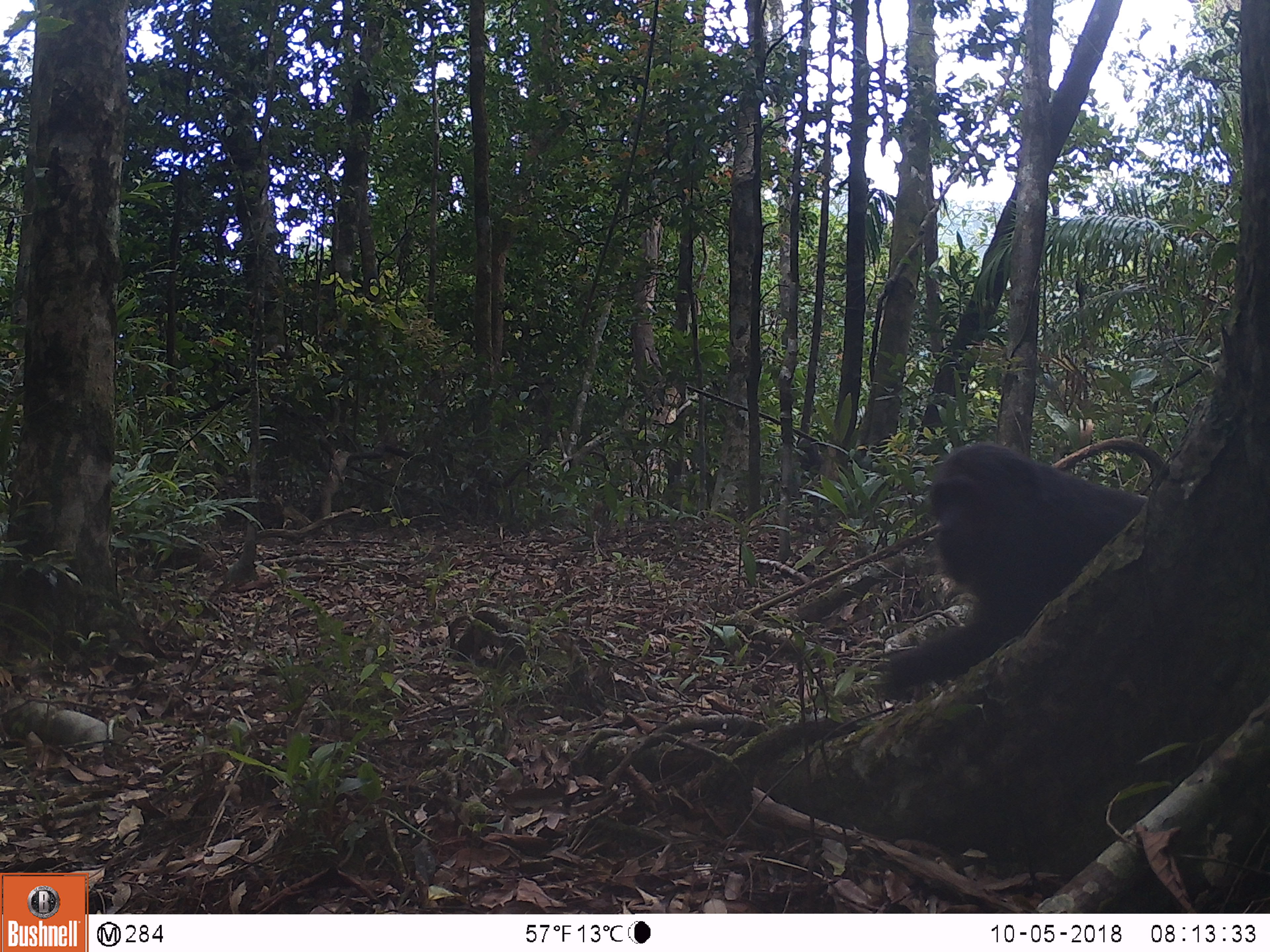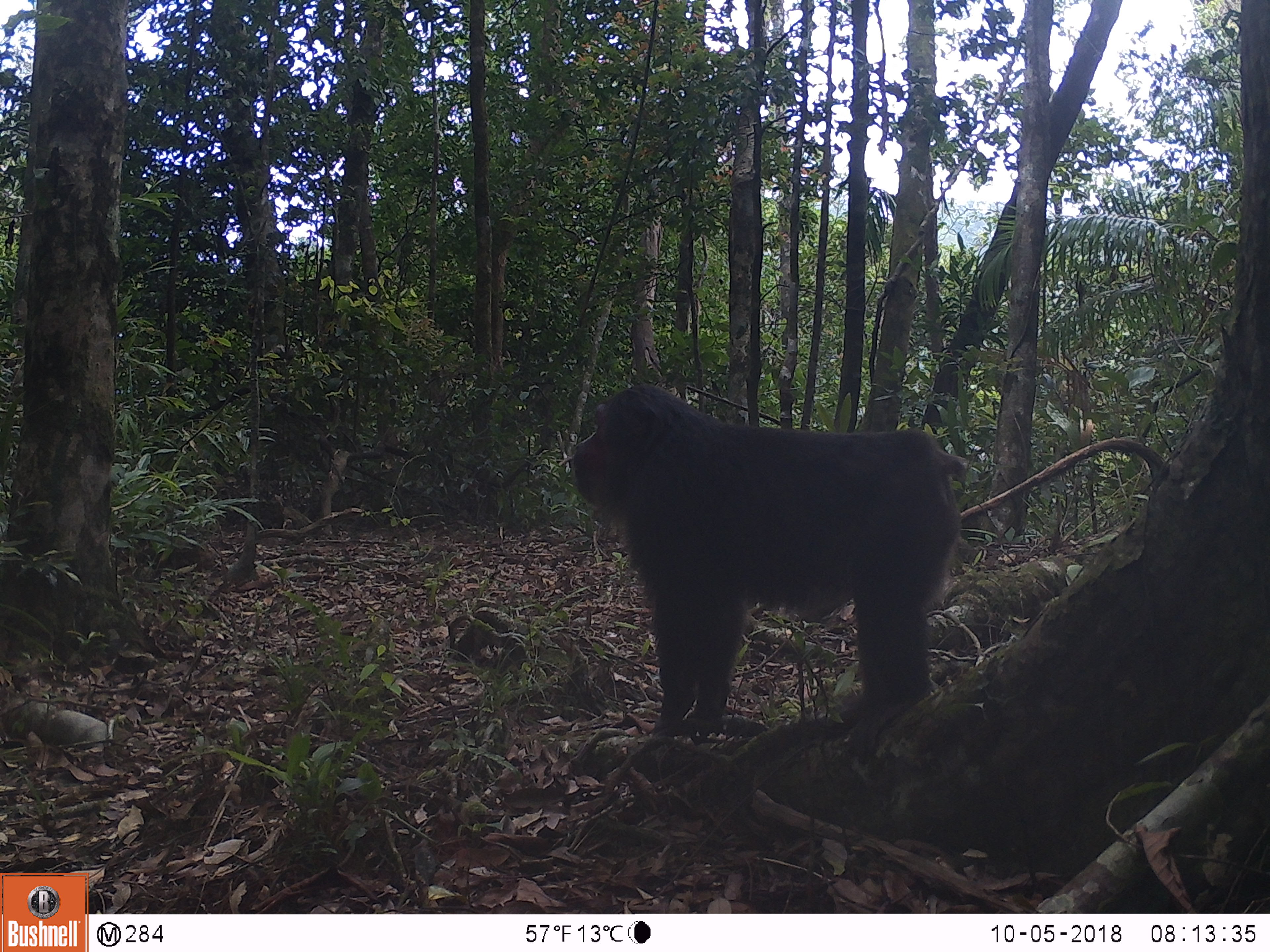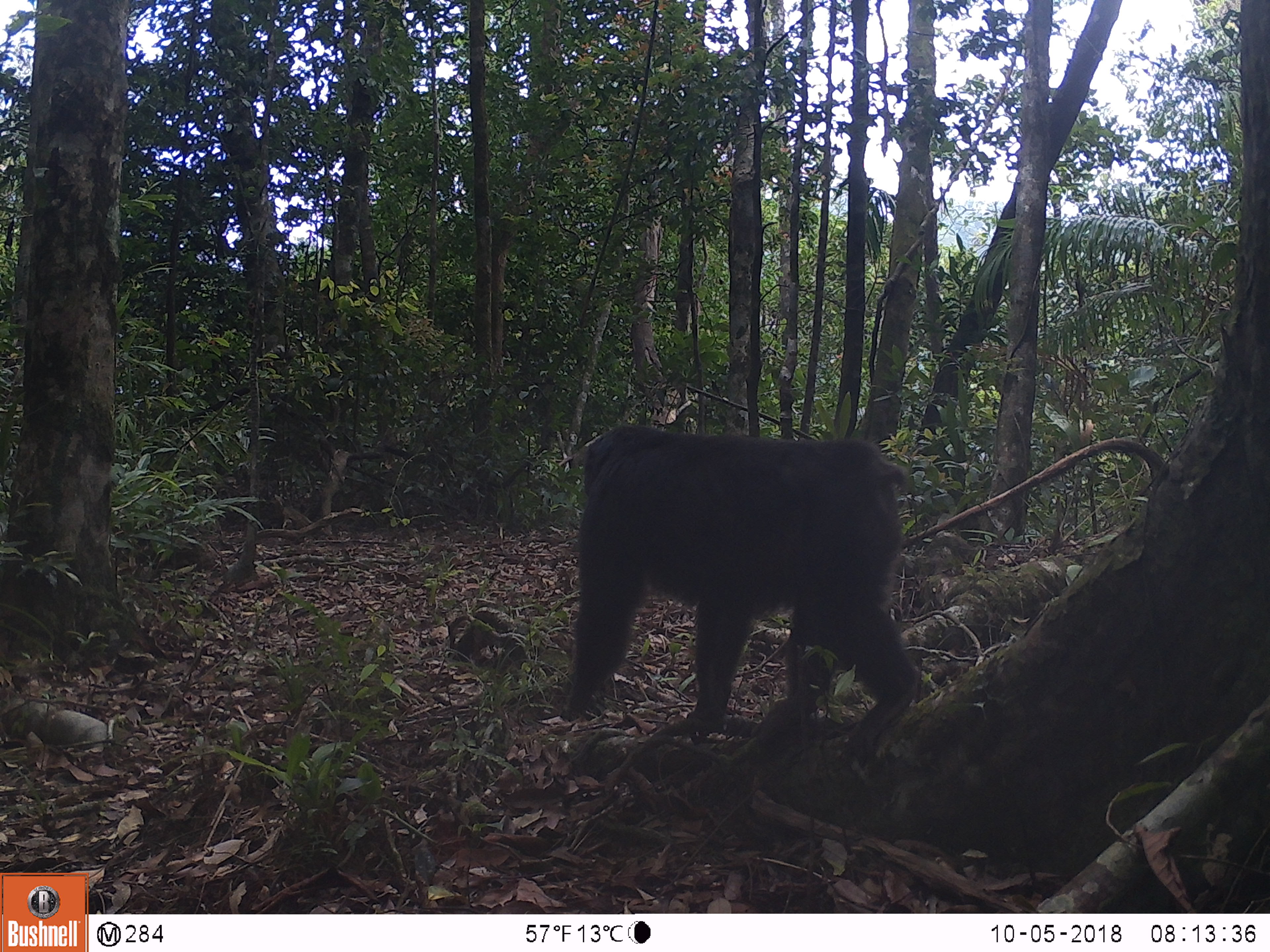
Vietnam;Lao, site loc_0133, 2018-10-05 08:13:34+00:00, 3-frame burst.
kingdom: Animalia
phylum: Chordata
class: Mammalia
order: Primates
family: Cercopithecidae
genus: Macaca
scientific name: Macaca arctoides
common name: stump-tailed macaque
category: stump tailed macaque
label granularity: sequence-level